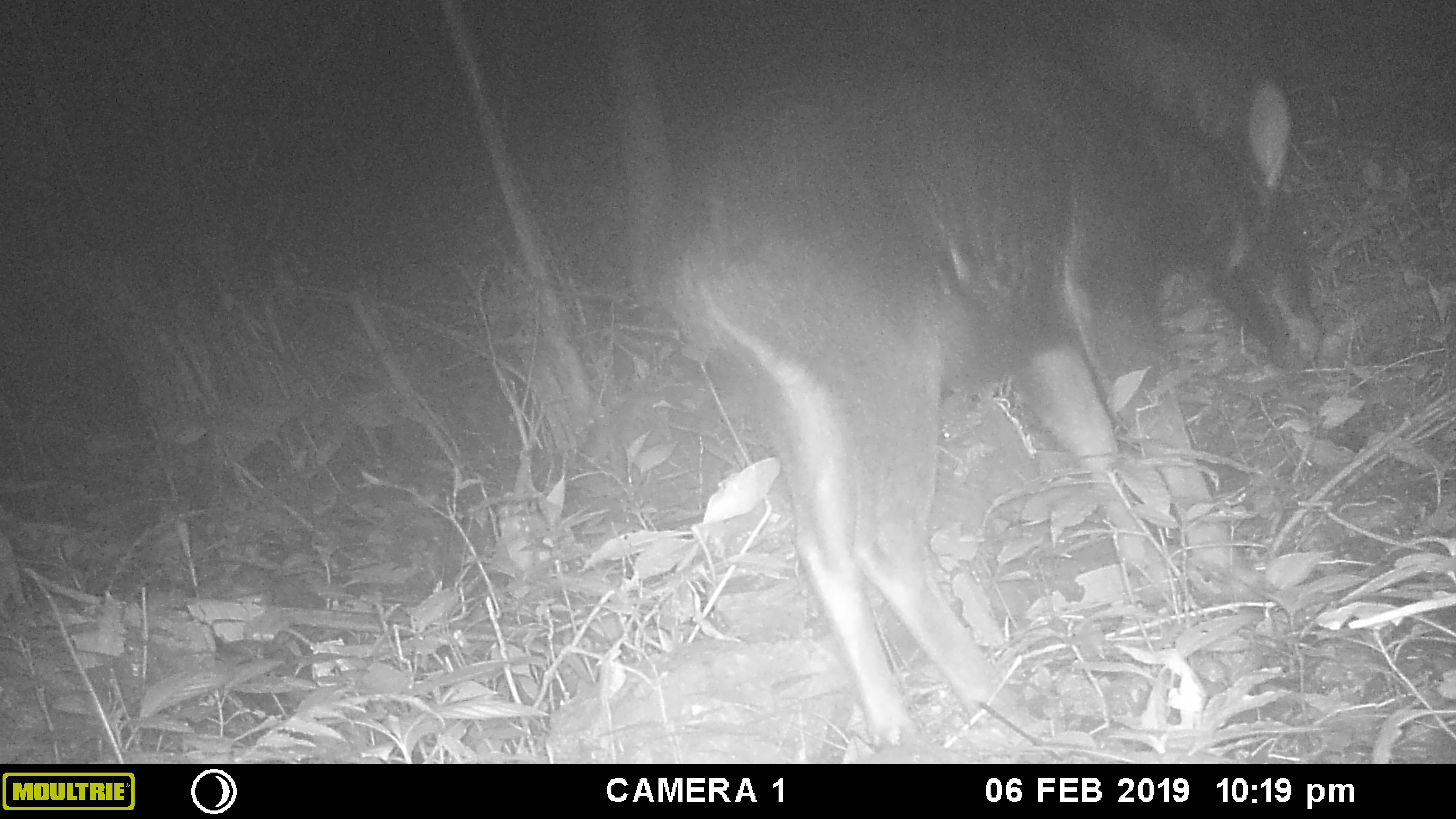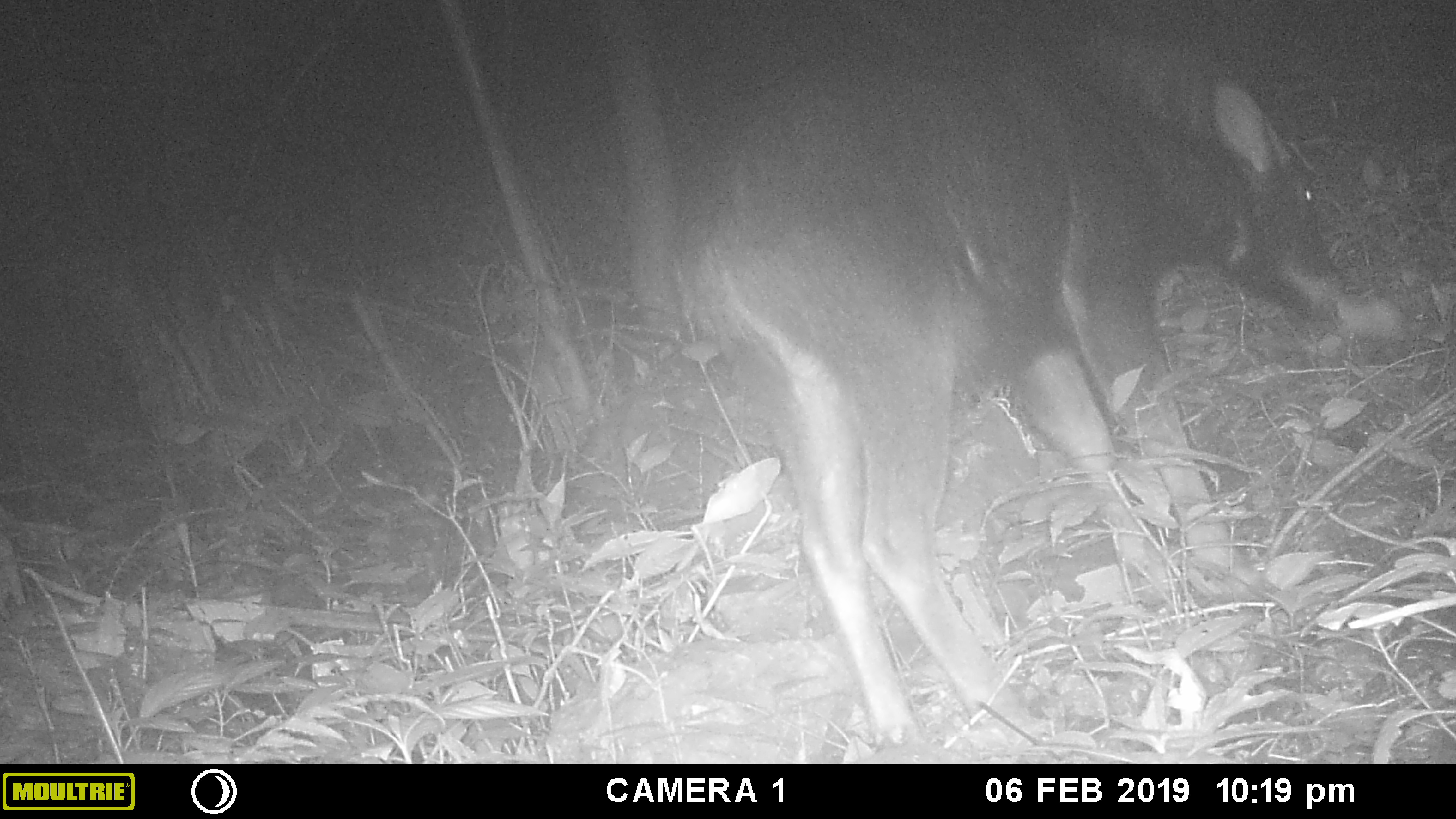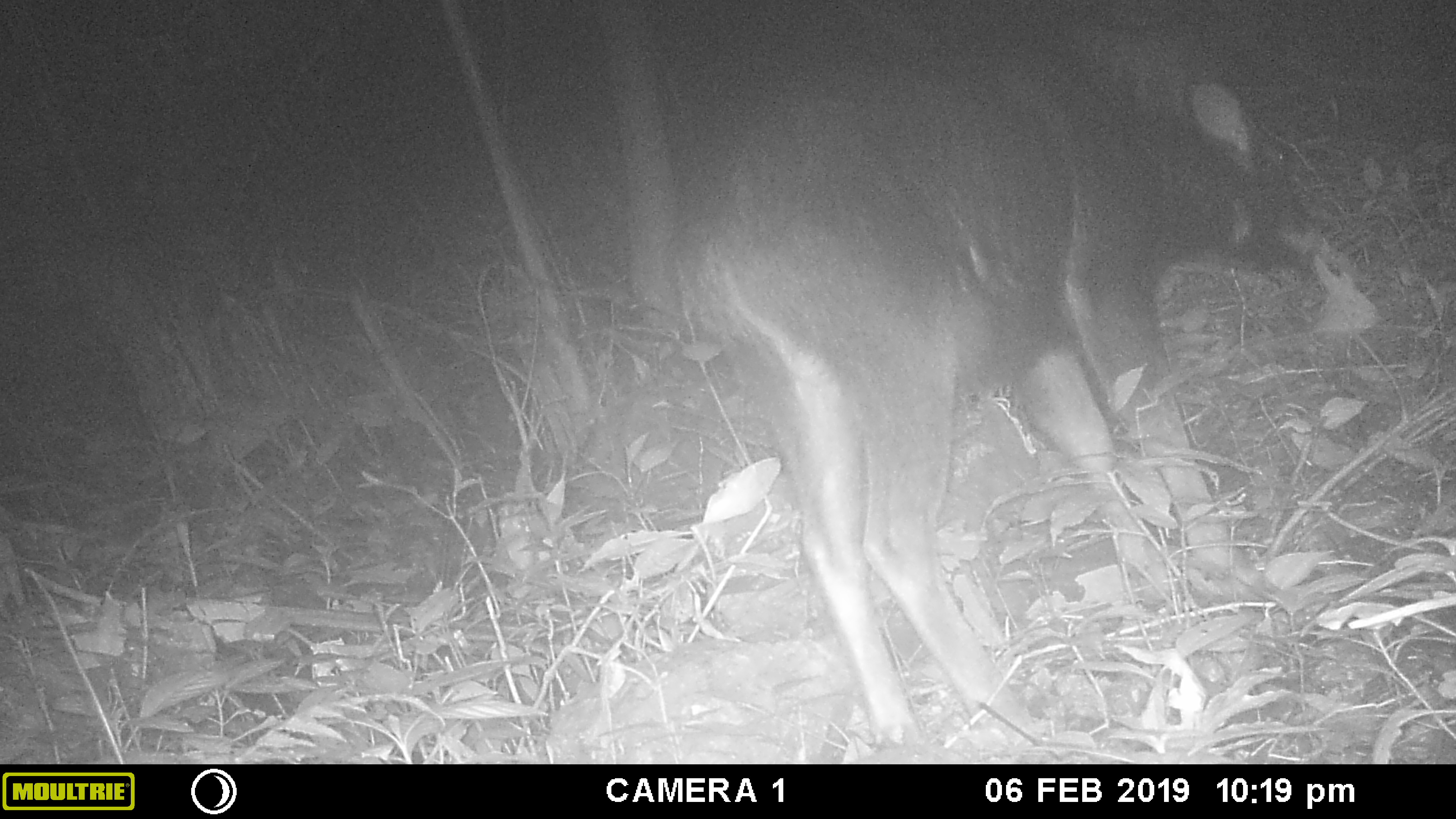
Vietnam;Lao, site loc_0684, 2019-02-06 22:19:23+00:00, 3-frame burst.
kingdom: Animalia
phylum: Chordata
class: Mammalia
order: Artiodactyla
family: Bovidae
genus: Capricornis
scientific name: Capricornis sumatraensis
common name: chinese serow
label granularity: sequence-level